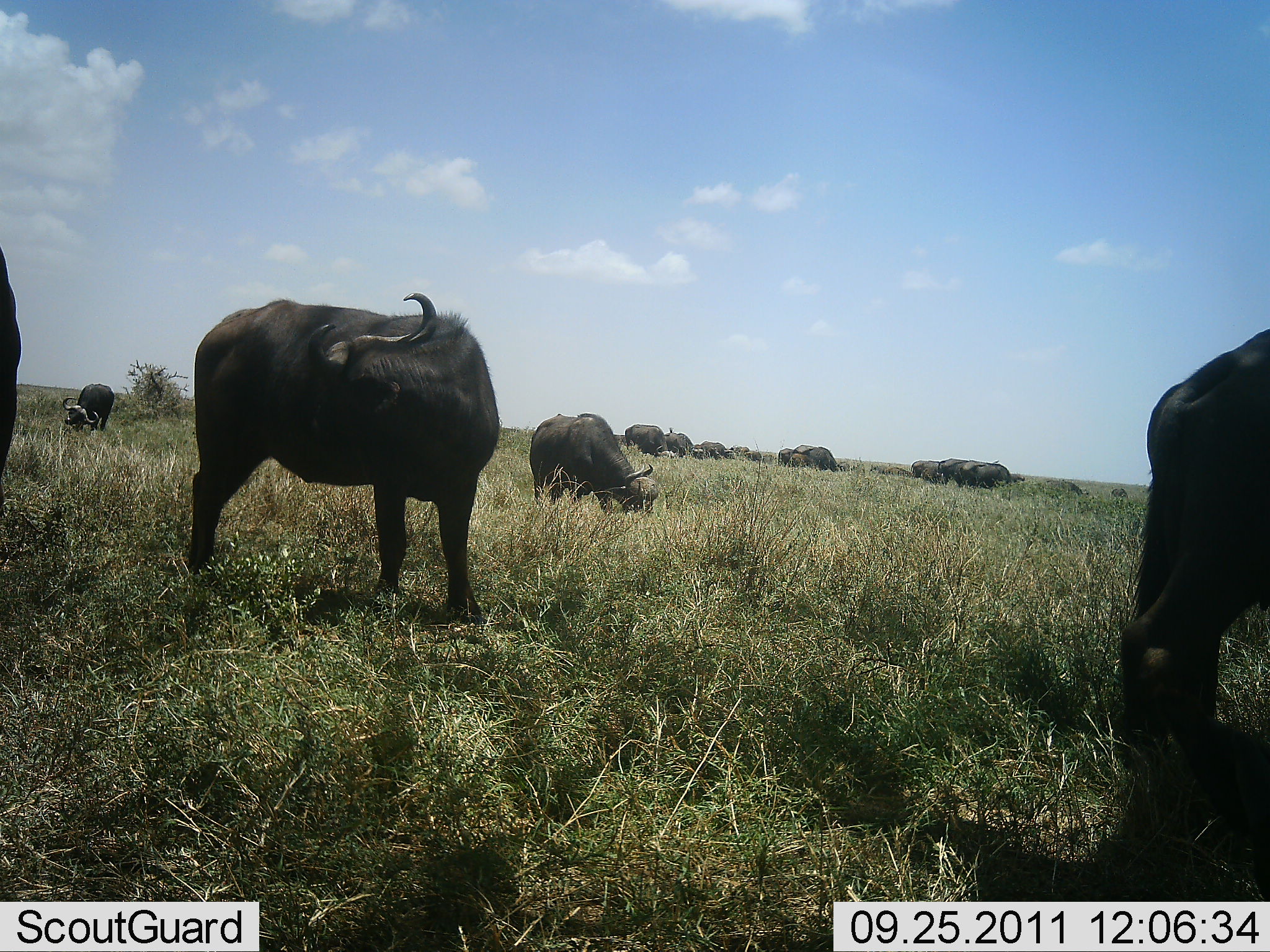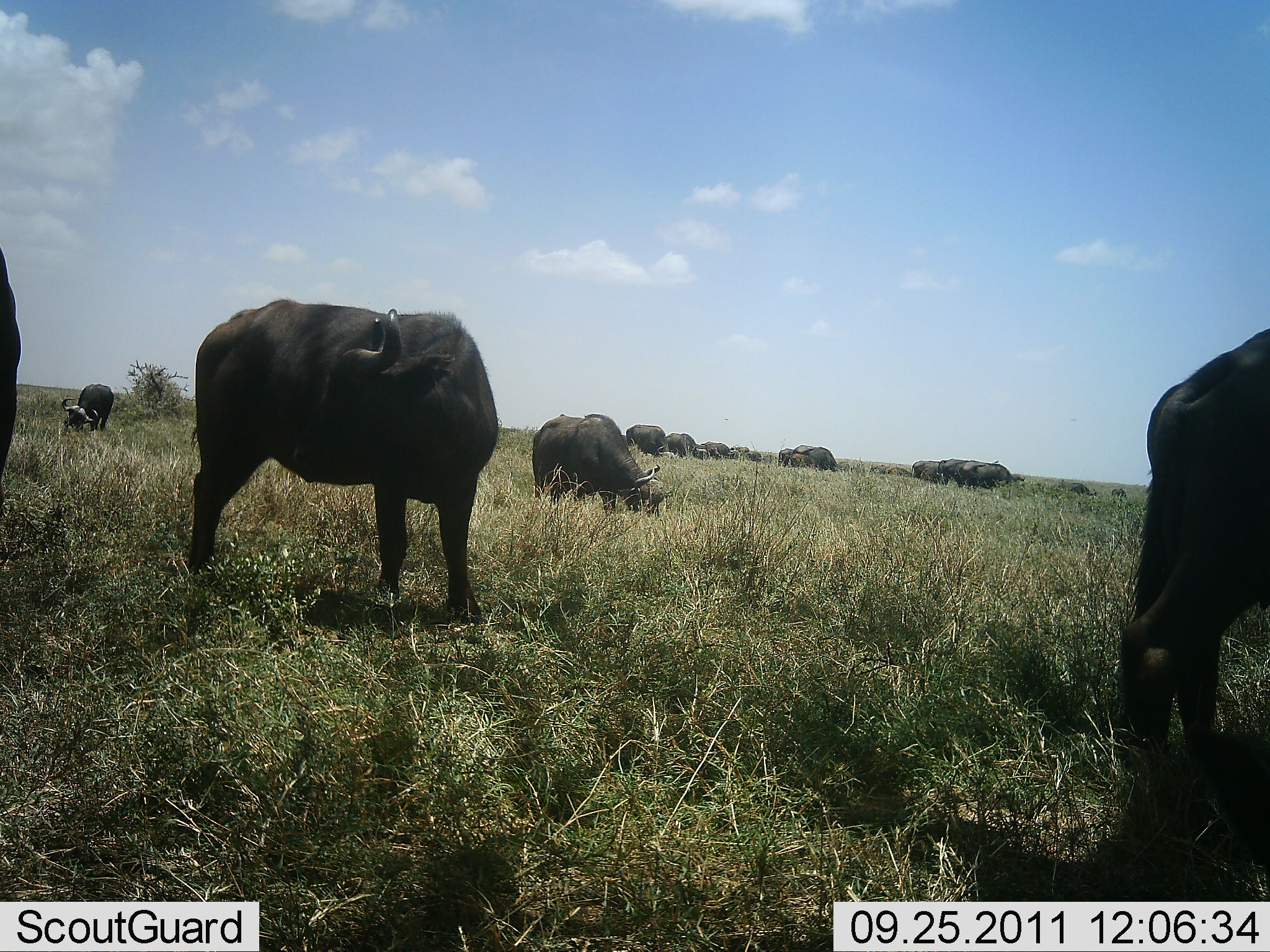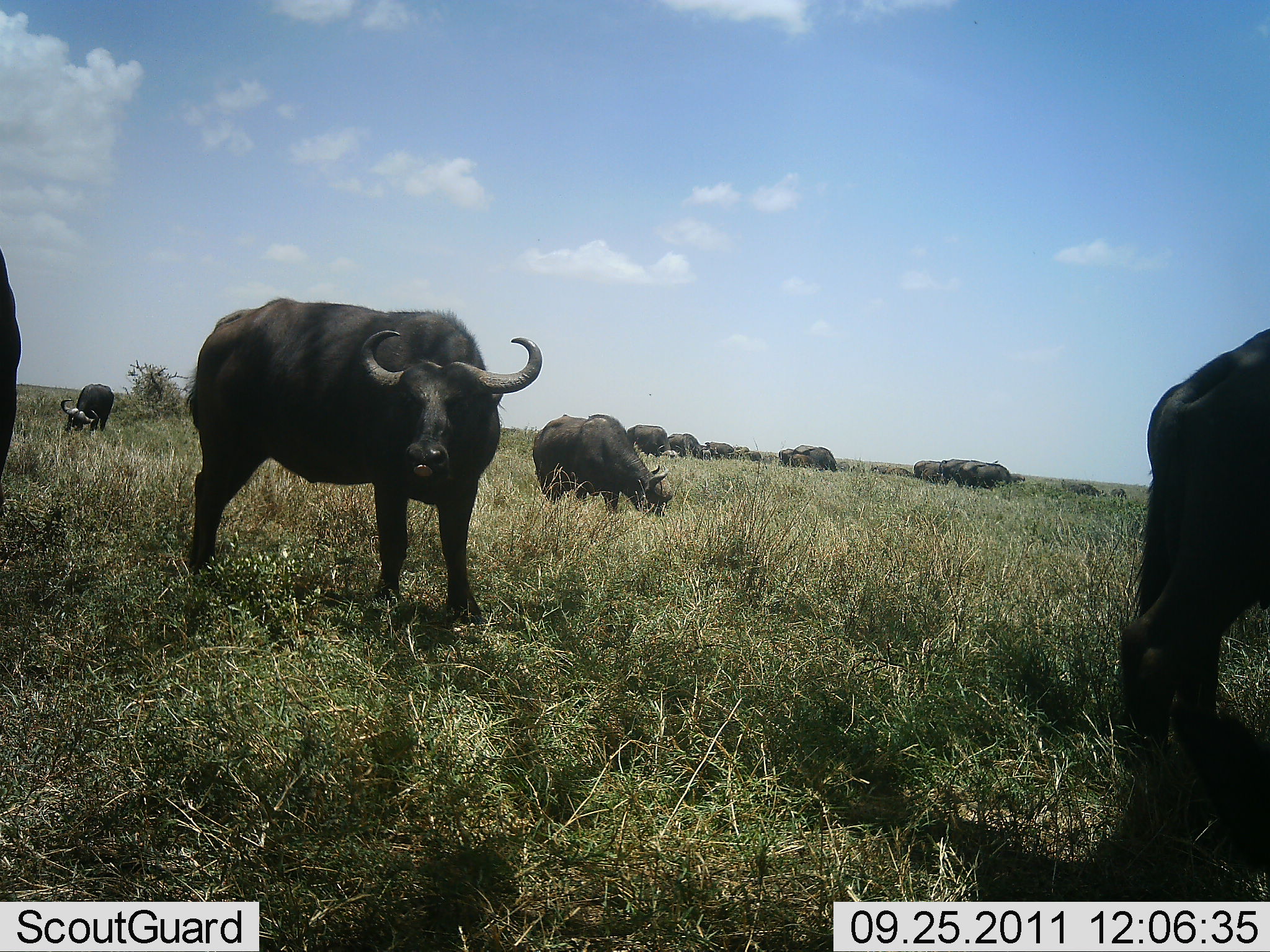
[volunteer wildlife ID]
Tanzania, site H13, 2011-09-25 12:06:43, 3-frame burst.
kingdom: Animalia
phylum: Chordata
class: Mammalia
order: Artiodactyla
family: Bovidae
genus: Syncerus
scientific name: Syncerus caffer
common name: cape buffalo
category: buffalo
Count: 11-50.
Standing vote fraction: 80%.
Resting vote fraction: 7%.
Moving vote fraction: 27%.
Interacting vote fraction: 0%.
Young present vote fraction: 7%.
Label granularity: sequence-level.